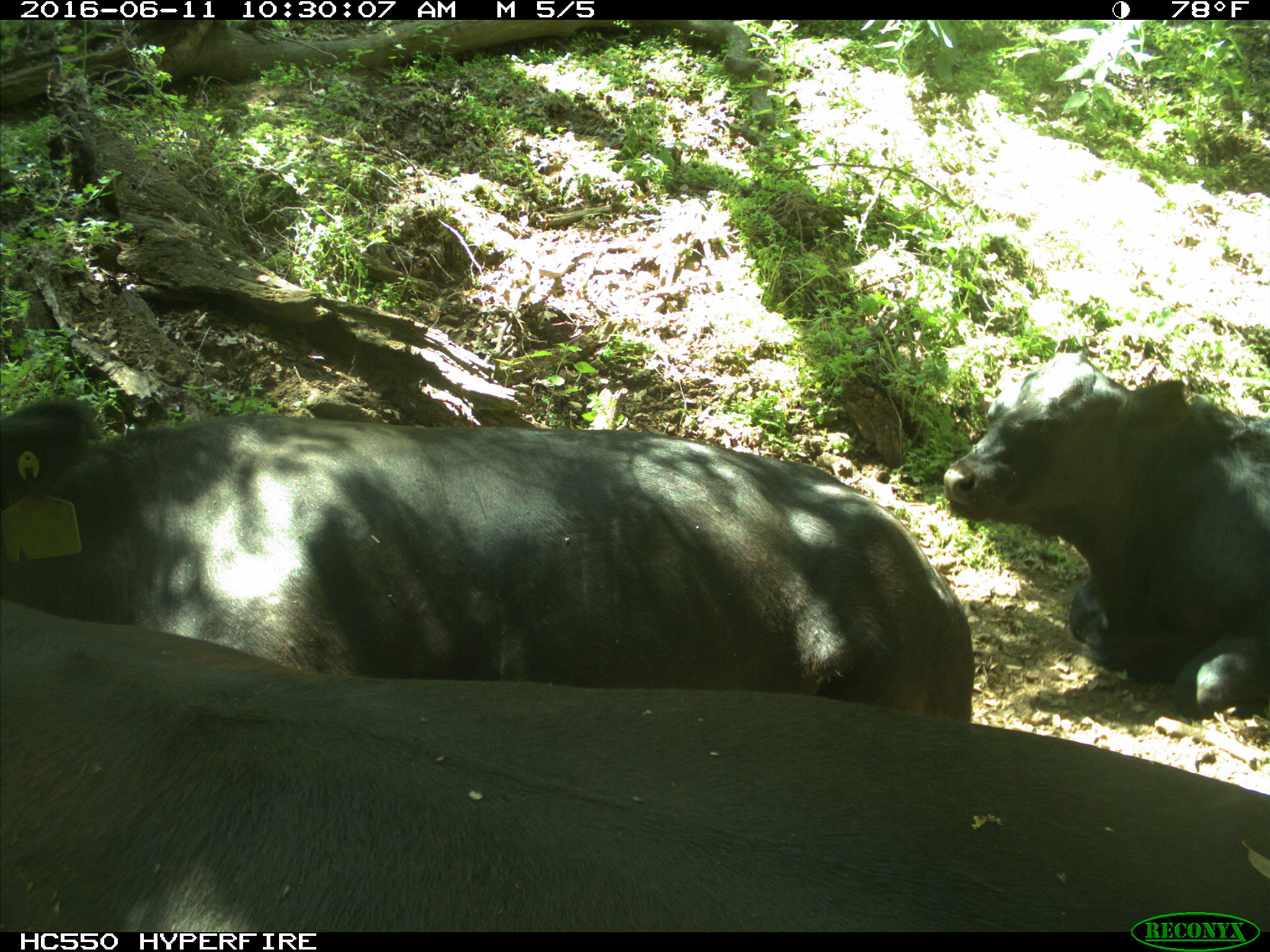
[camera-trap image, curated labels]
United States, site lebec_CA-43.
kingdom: Animalia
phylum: Chordata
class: Mammalia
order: Artiodactyla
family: Bovidae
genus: Bos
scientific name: Bos taurus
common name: domestic cow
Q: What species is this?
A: Bos taurus (domestic cow).